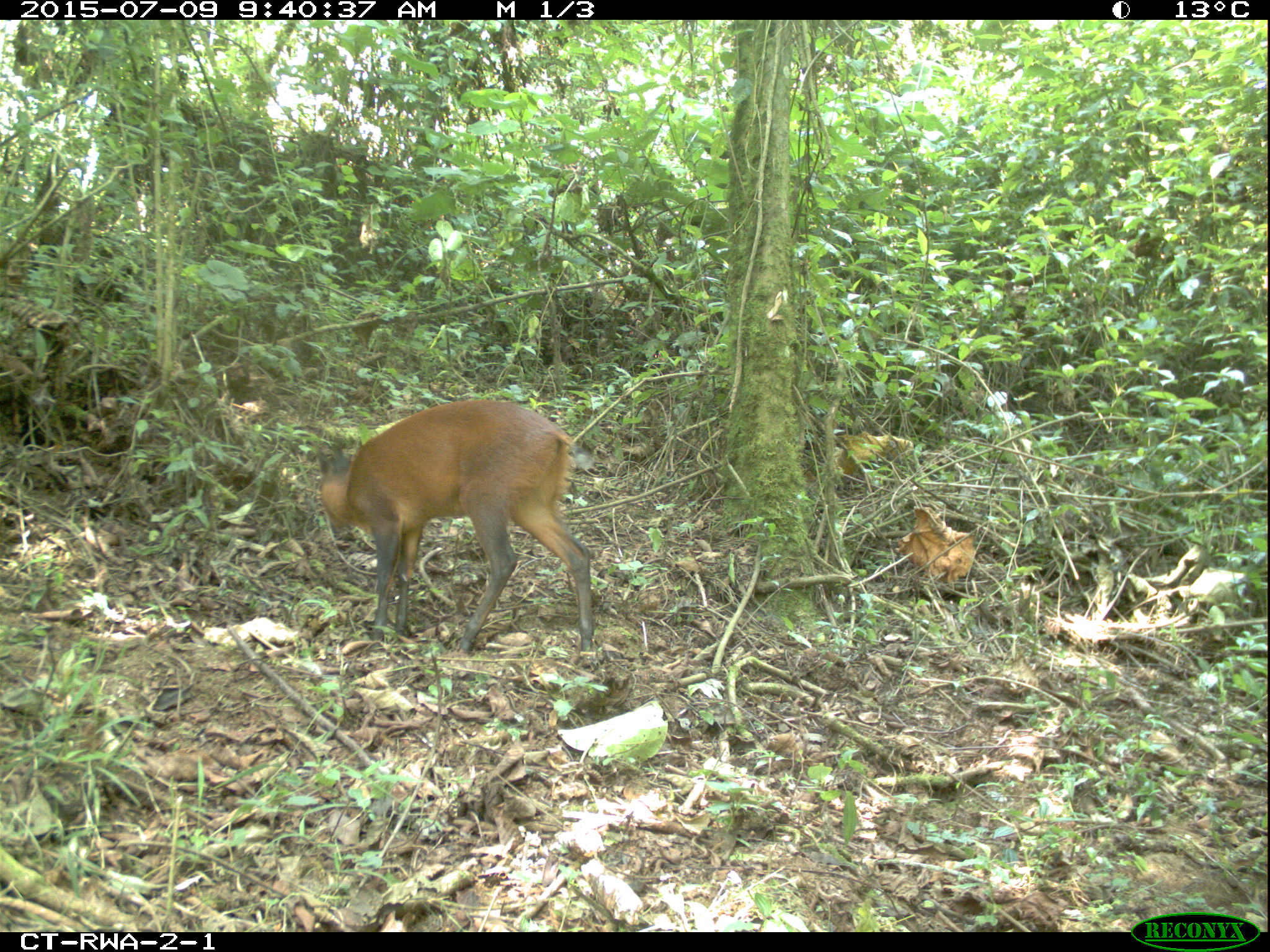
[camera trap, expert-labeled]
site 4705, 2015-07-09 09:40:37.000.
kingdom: Animalia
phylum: Chordata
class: Mammalia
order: Artiodactyla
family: Bovidae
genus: Cephalophus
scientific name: Cephalophus nigrifrons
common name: black-fronted duiker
Cephalophus nigrifrons (black-fronted duiker), count 2.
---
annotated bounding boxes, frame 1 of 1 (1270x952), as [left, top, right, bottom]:
cephalophus nigrifrons: [316, 399, 593, 667]